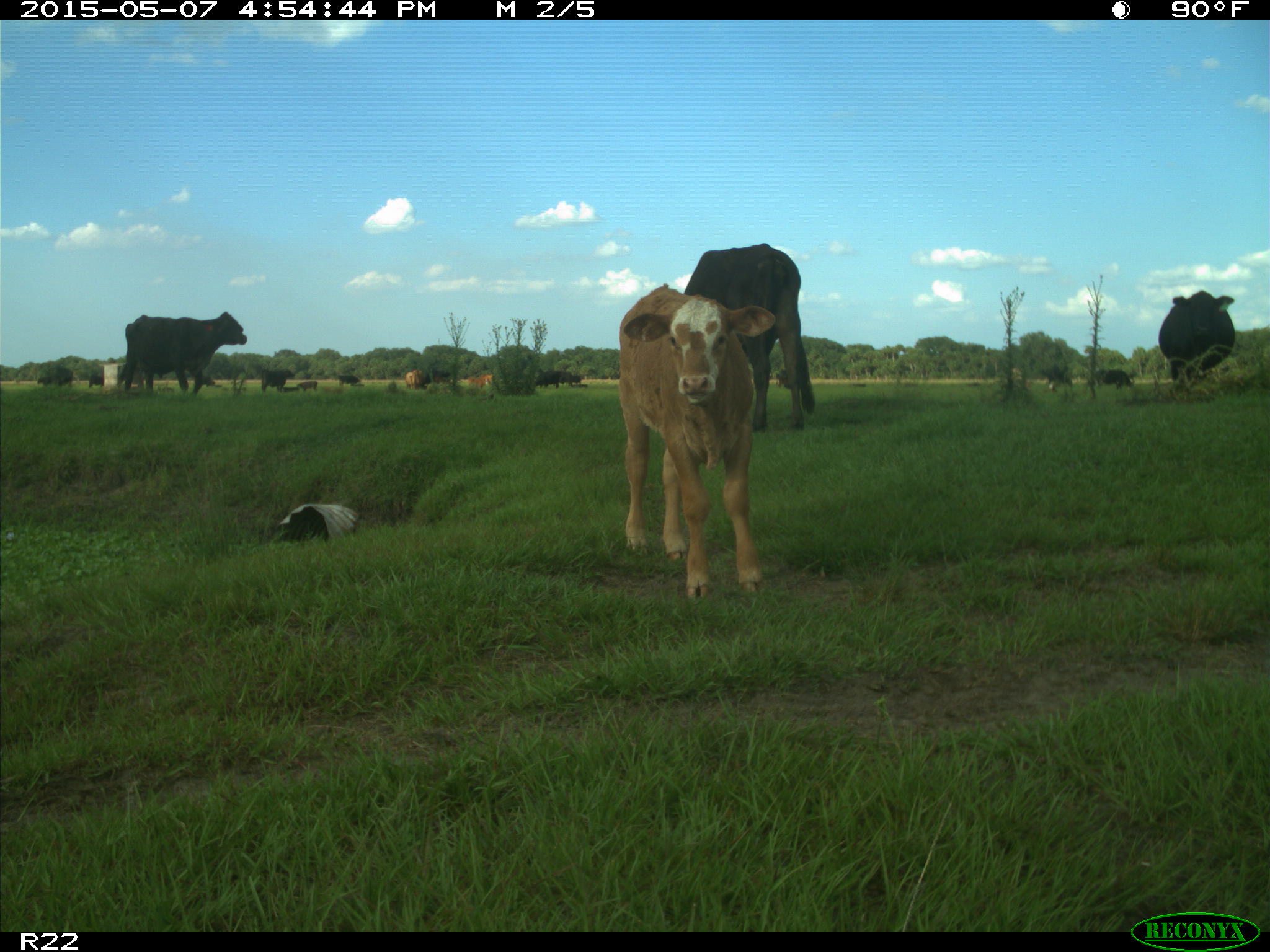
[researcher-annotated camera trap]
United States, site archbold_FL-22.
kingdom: Animalia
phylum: Chordata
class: Mammalia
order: Artiodactyla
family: Bovidae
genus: Bos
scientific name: Bos taurus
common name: domestic cow